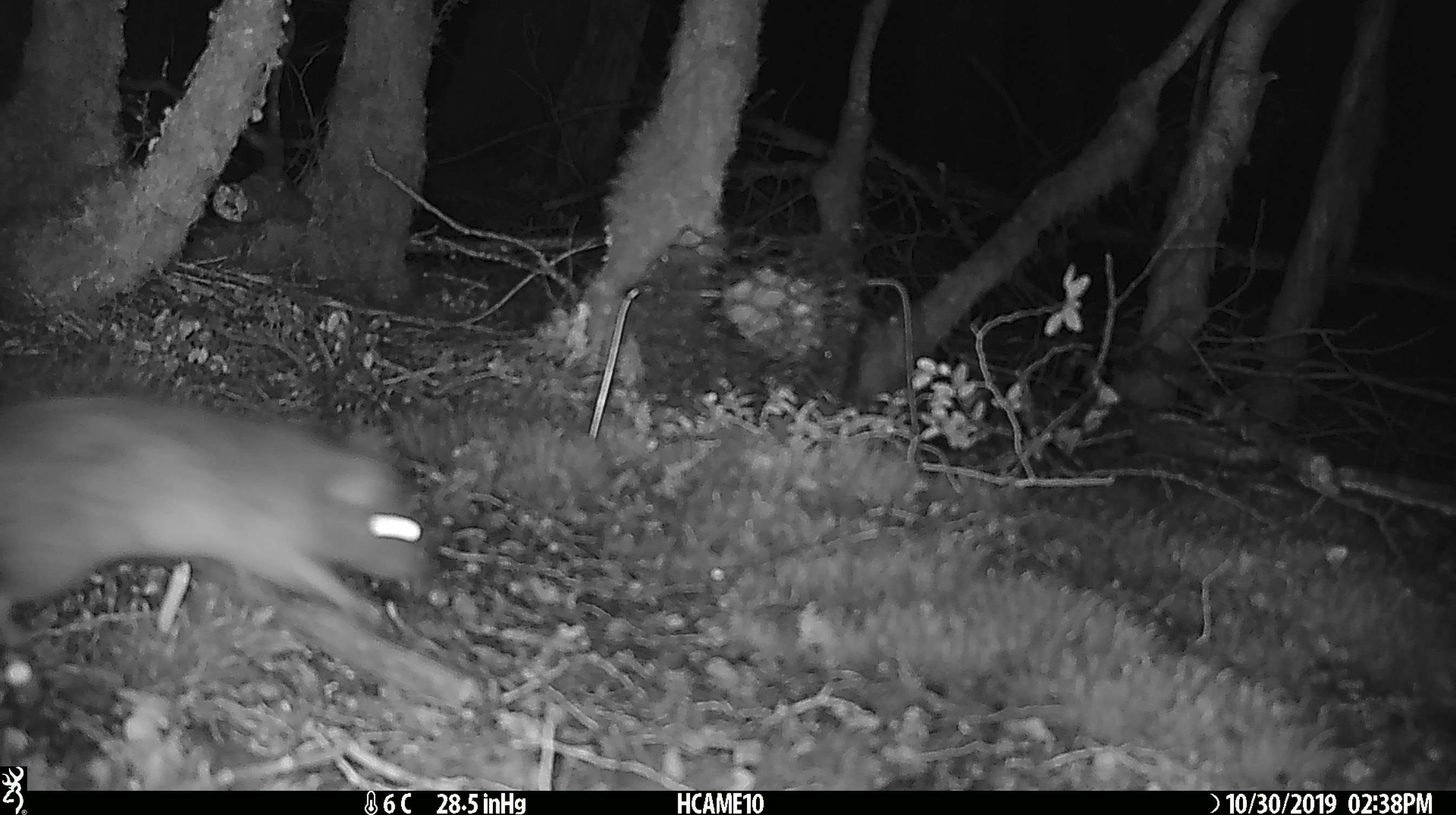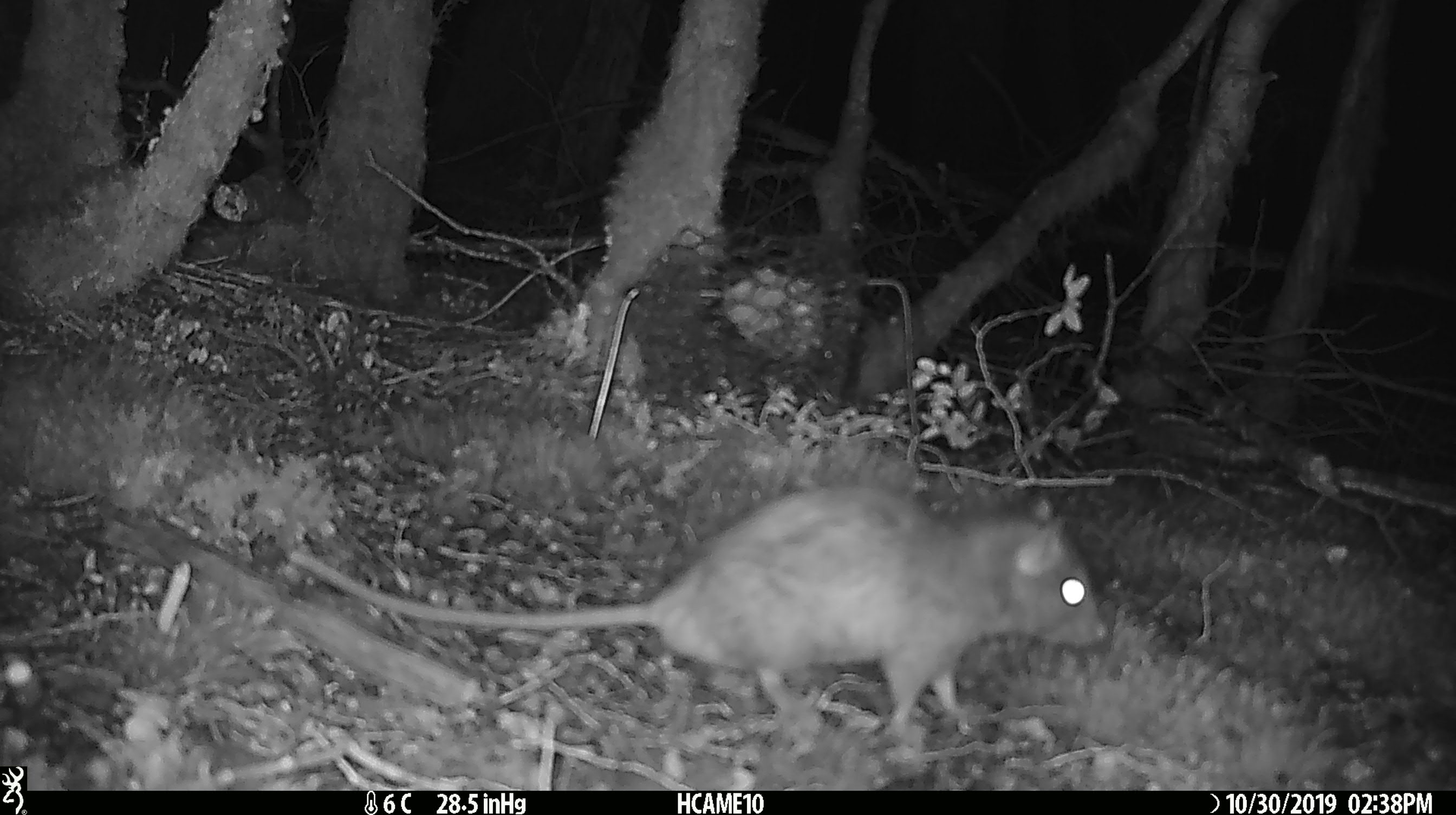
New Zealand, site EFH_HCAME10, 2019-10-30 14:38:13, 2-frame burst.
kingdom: Animalia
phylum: Chordata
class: Mammalia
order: Rodentia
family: Muridae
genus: Rattus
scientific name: Rattus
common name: rat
Rat (Rattus).